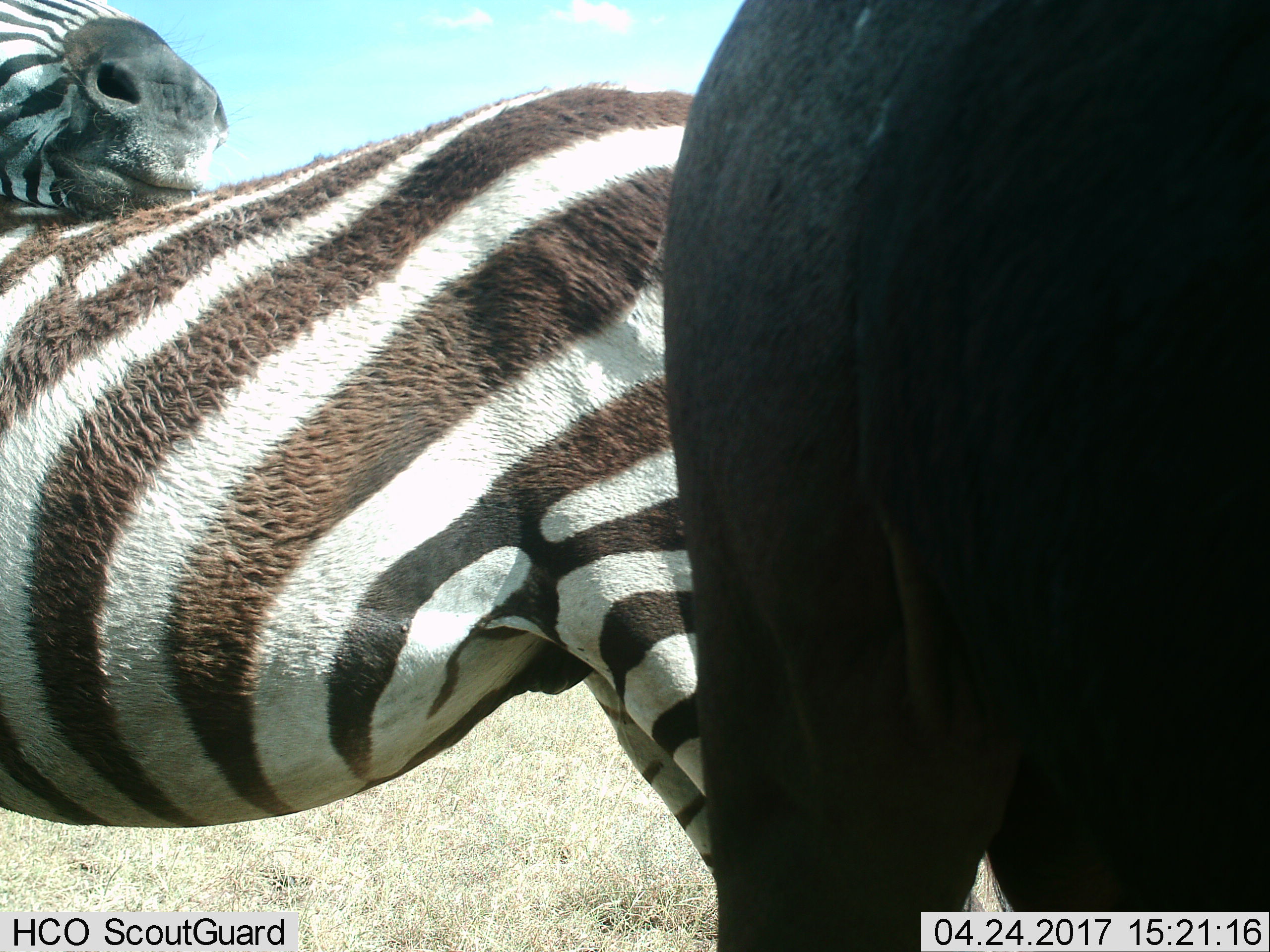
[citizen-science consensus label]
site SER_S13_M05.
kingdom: Animalia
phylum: Chordata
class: Mammalia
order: Perissodactyla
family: Equidae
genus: Equus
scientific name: Equus quagga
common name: plains zebra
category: zebraplains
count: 2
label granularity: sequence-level